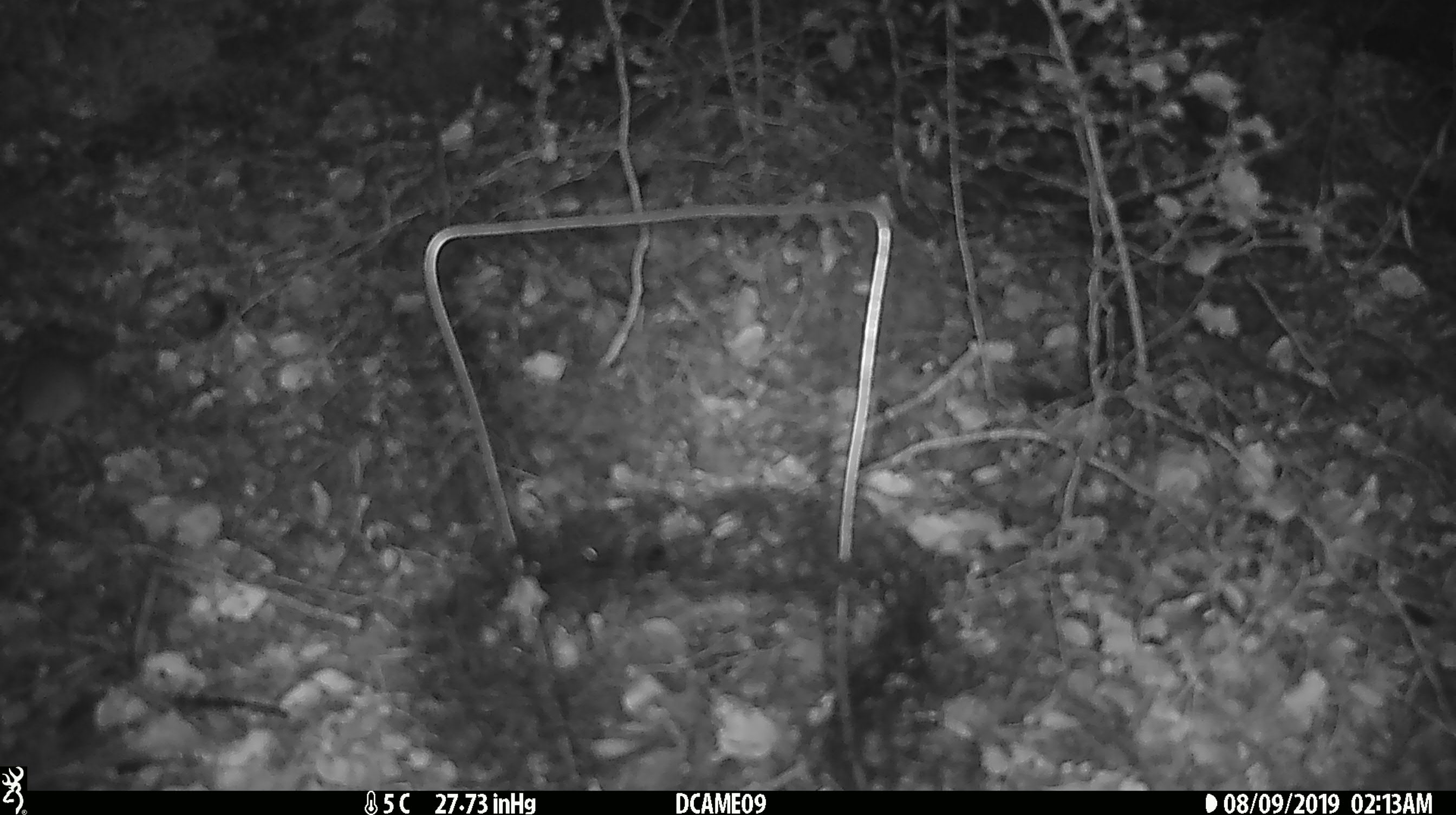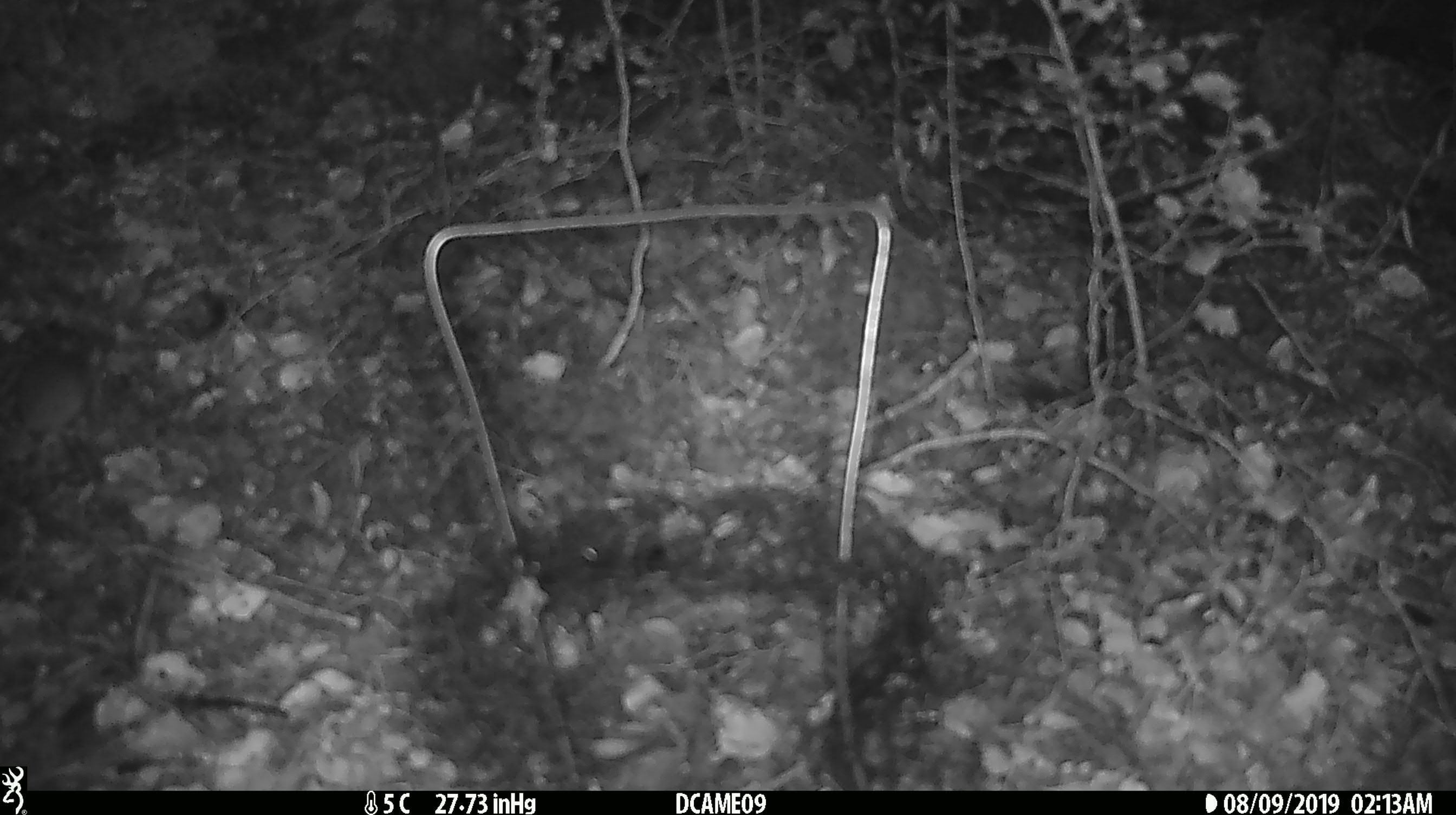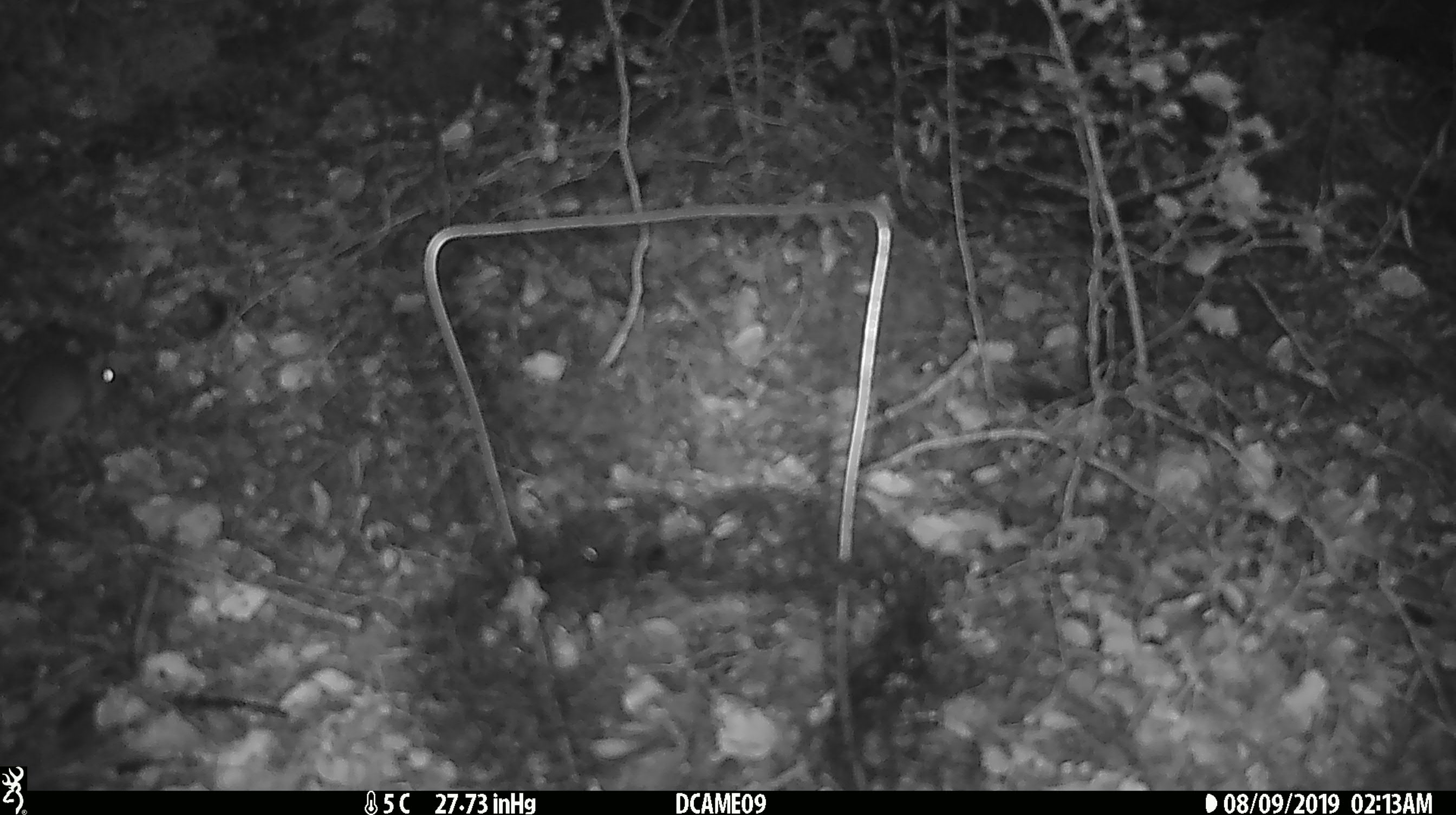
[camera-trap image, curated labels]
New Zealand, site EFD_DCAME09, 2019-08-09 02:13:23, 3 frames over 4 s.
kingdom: Animalia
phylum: Chordata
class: Mammalia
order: Rodentia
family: Muridae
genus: Mus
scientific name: Mus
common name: mouse